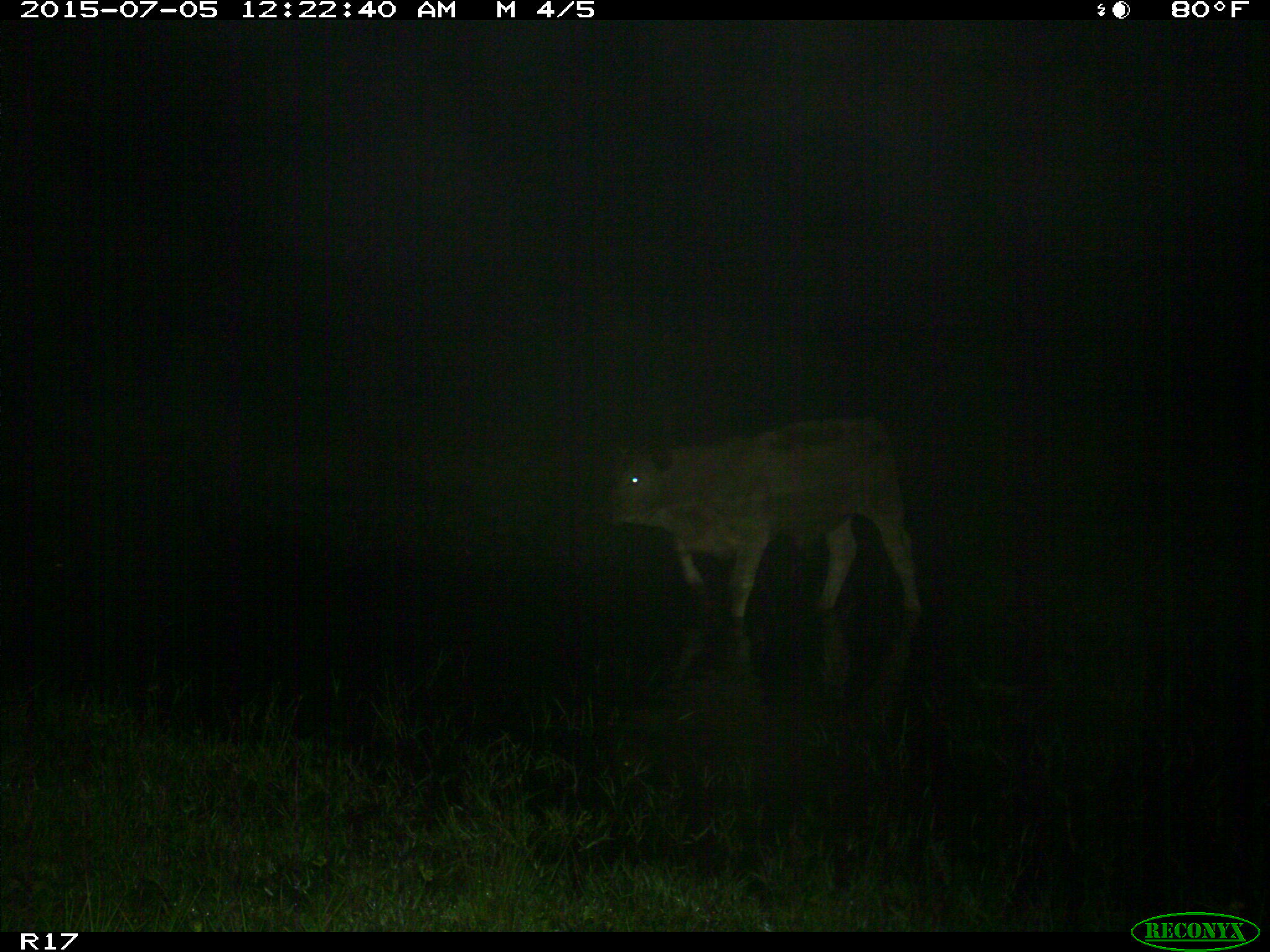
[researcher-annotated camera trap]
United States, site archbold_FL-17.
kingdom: Animalia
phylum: Chordata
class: Mammalia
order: Artiodactyla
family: Bovidae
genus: Bos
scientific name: Bos taurus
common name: domestic cow